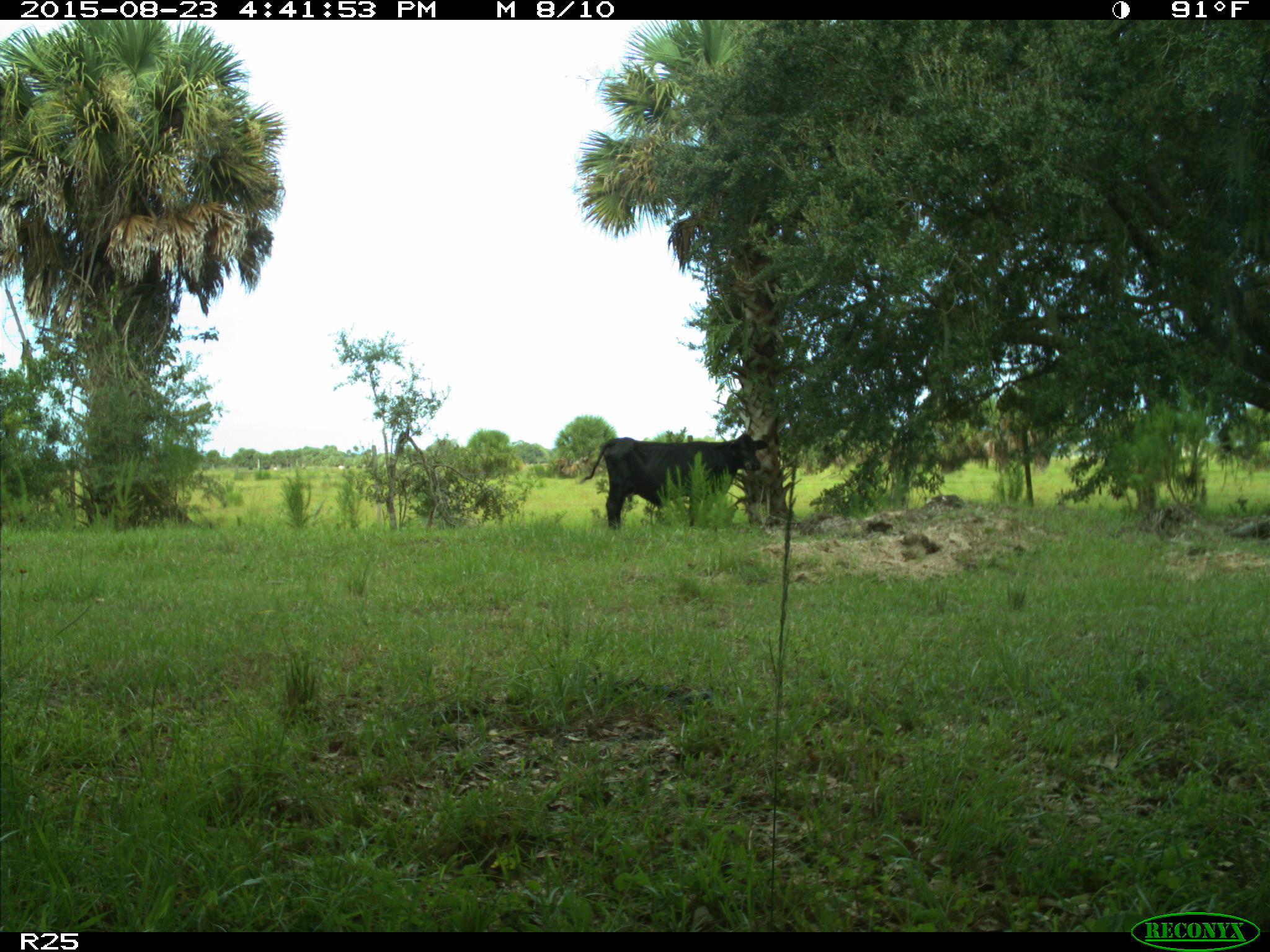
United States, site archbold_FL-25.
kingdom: Animalia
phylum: Chordata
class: Mammalia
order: Artiodactyla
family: Bovidae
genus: Bos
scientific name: Bos taurus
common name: domestic cow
Bos taurus (domestic cow).